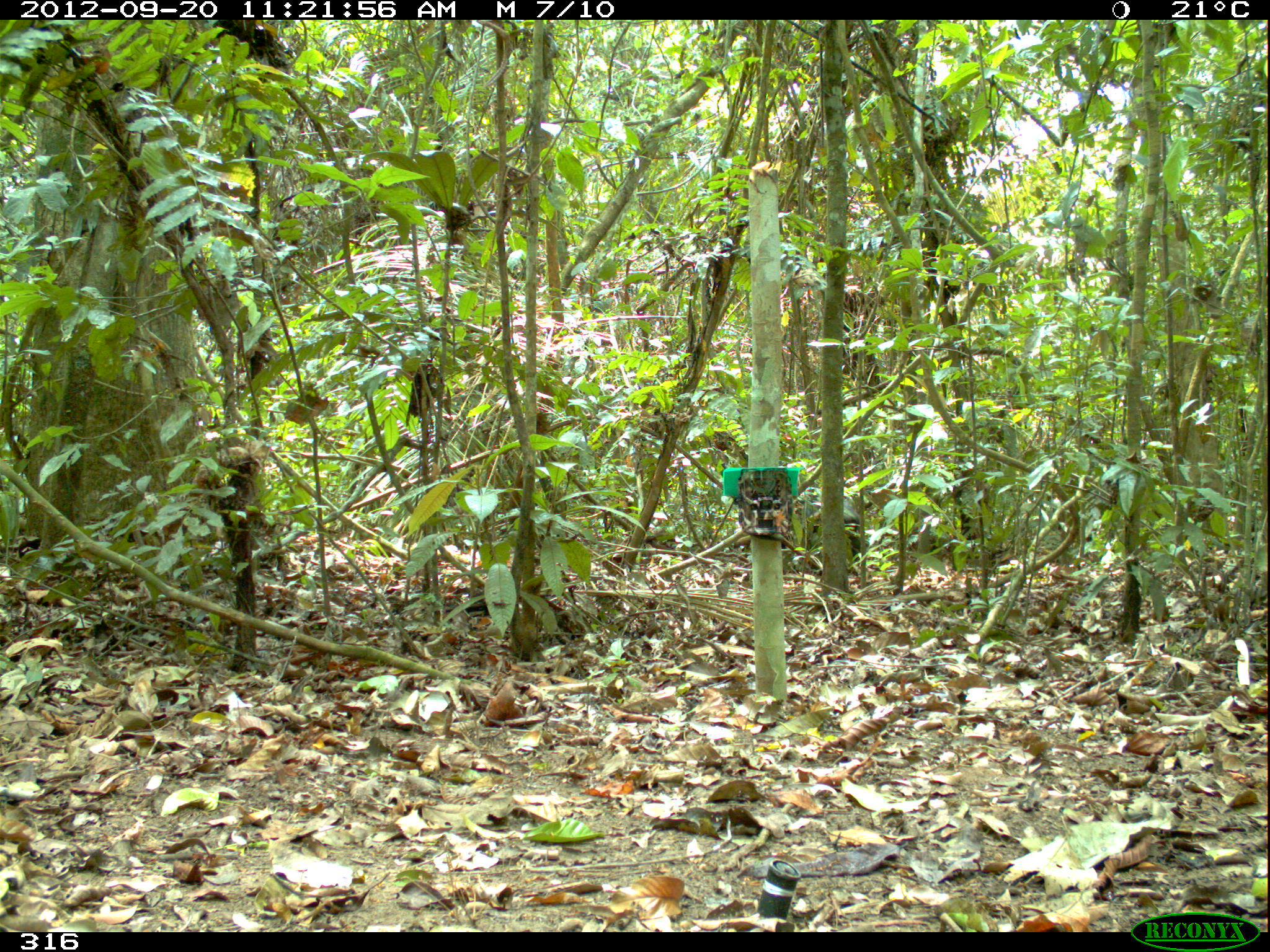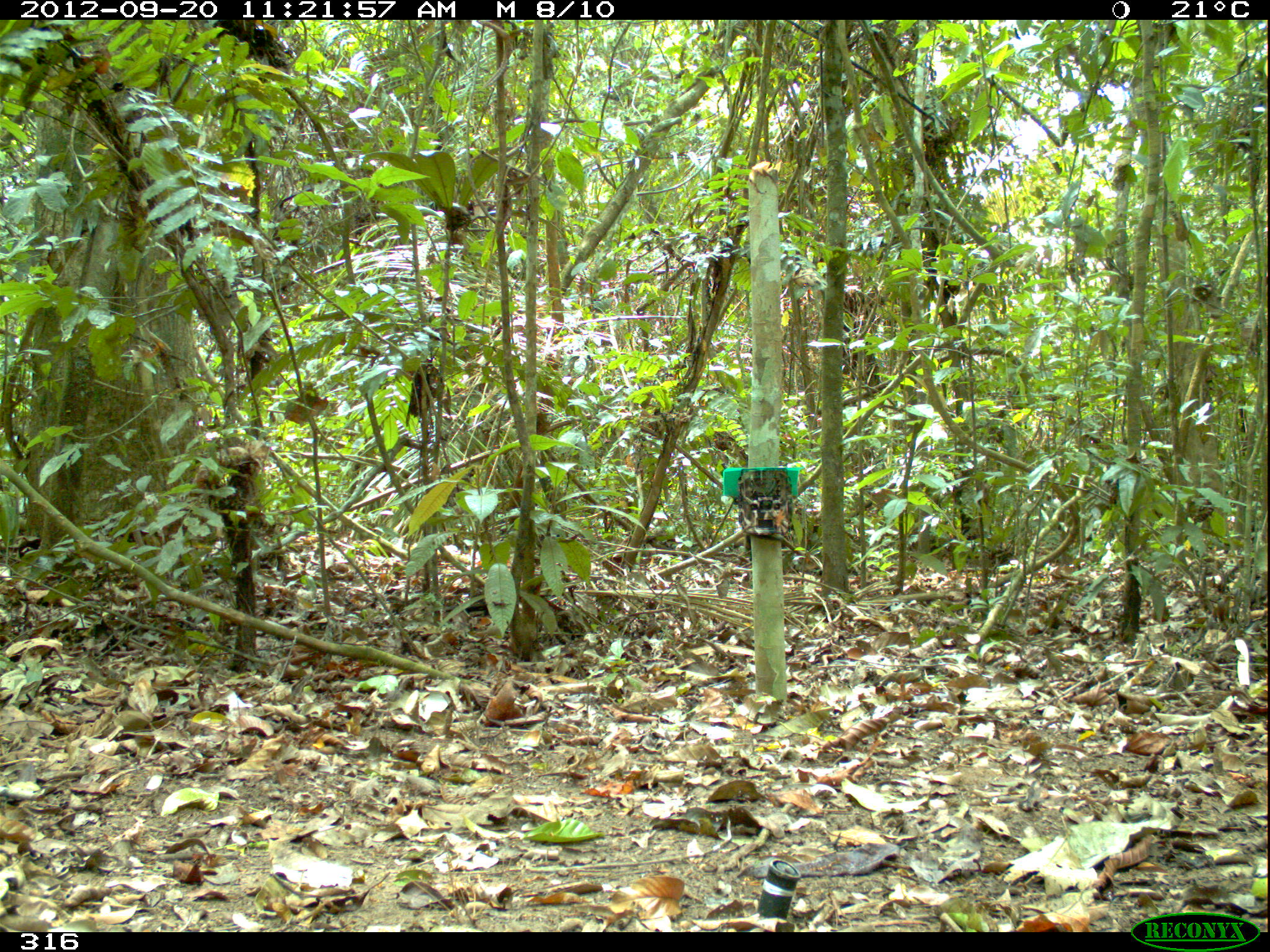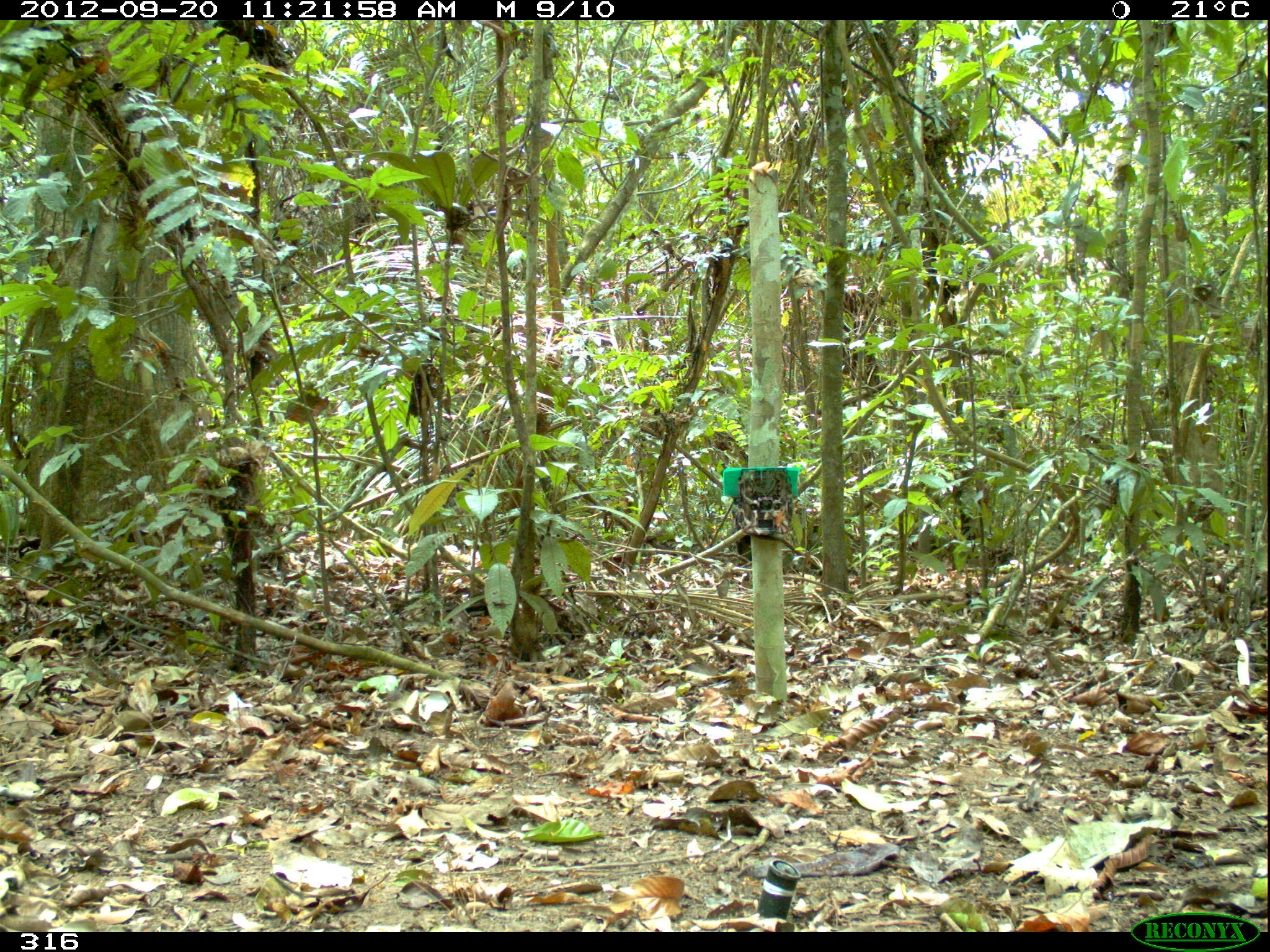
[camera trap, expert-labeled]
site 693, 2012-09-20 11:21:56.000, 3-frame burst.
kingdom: Animalia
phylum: Chordata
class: Mammalia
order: Artiodactyla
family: Tayassuidae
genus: Tayassu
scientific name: Tayassu pecari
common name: white-lipped peccary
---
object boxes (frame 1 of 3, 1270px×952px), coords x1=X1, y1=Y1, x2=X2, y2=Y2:
tayassu pecari: x1=799, y1=501, x2=869, y2=566